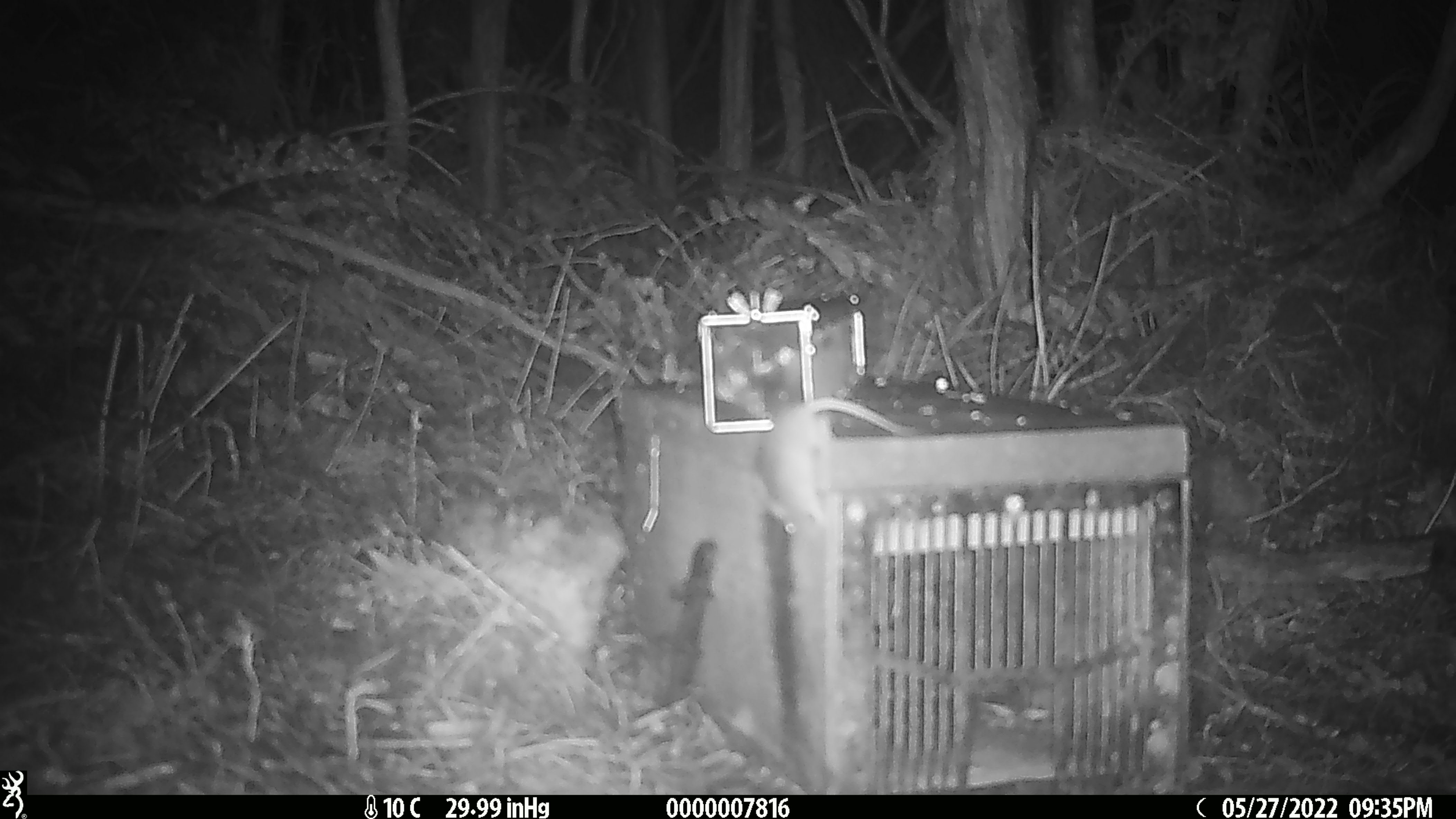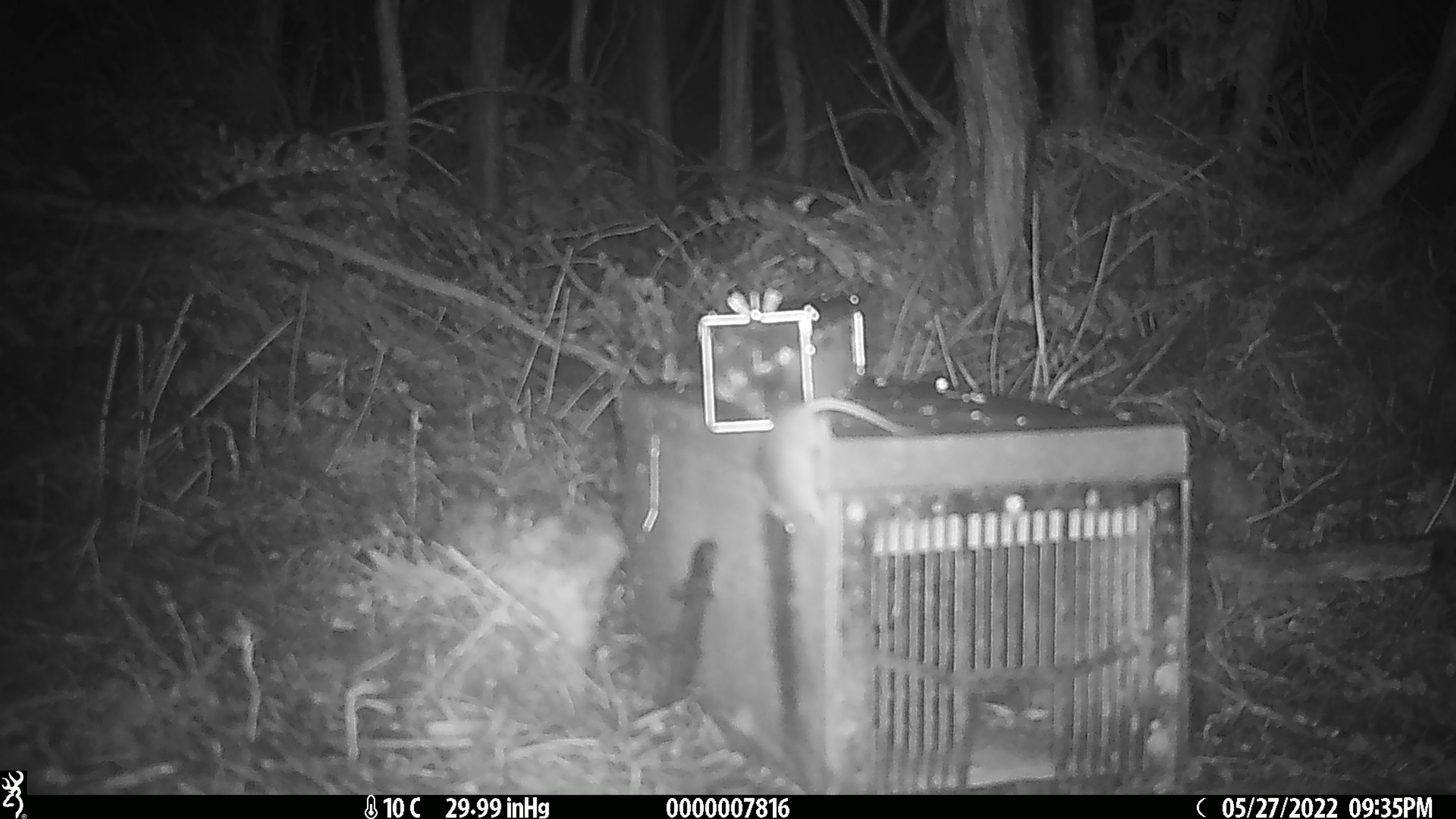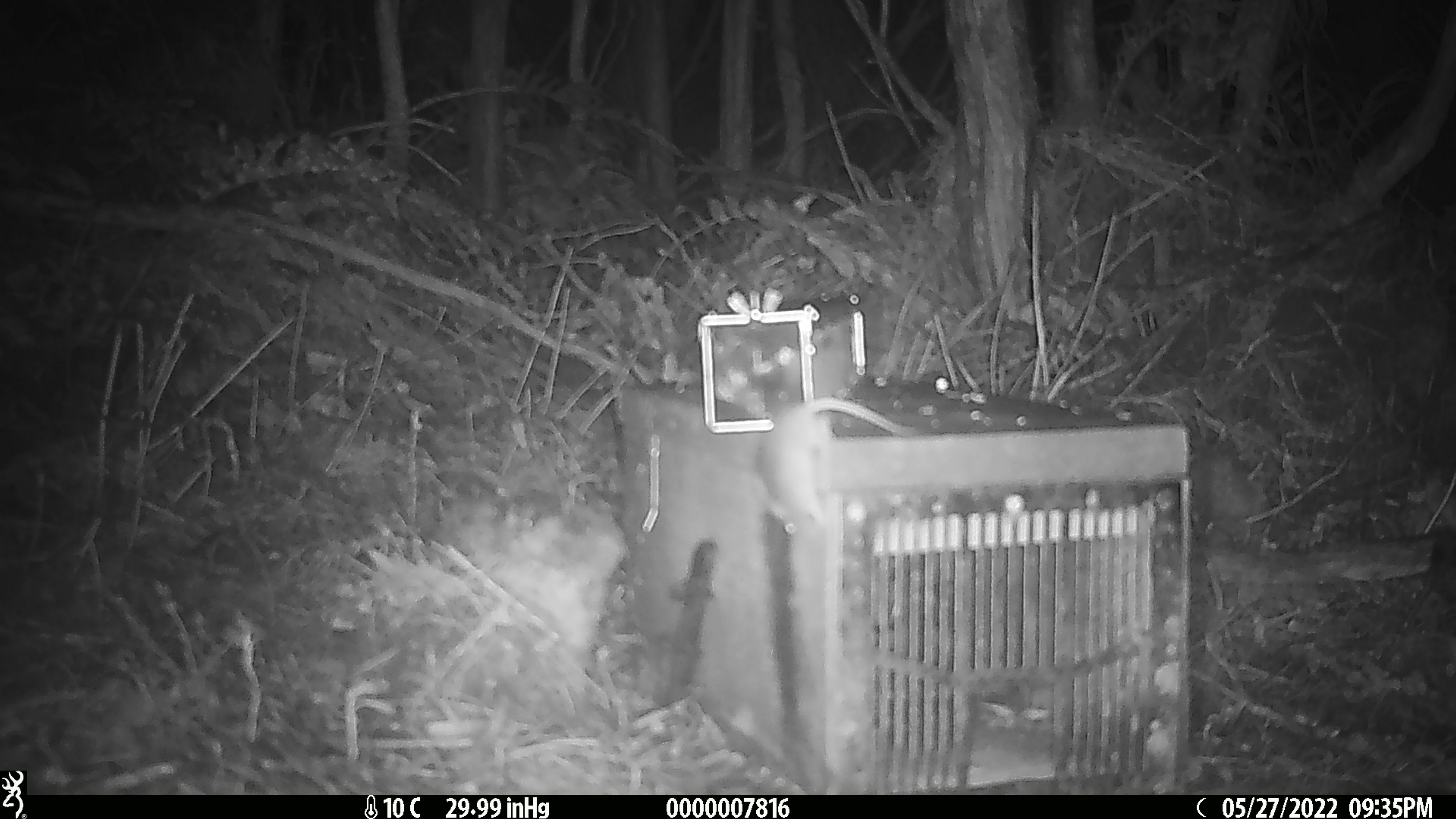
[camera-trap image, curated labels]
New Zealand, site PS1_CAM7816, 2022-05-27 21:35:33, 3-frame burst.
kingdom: Animalia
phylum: Chordata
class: Mammalia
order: Rodentia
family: Muridae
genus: Mus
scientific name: Mus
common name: mouse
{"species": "mouse (Mus)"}